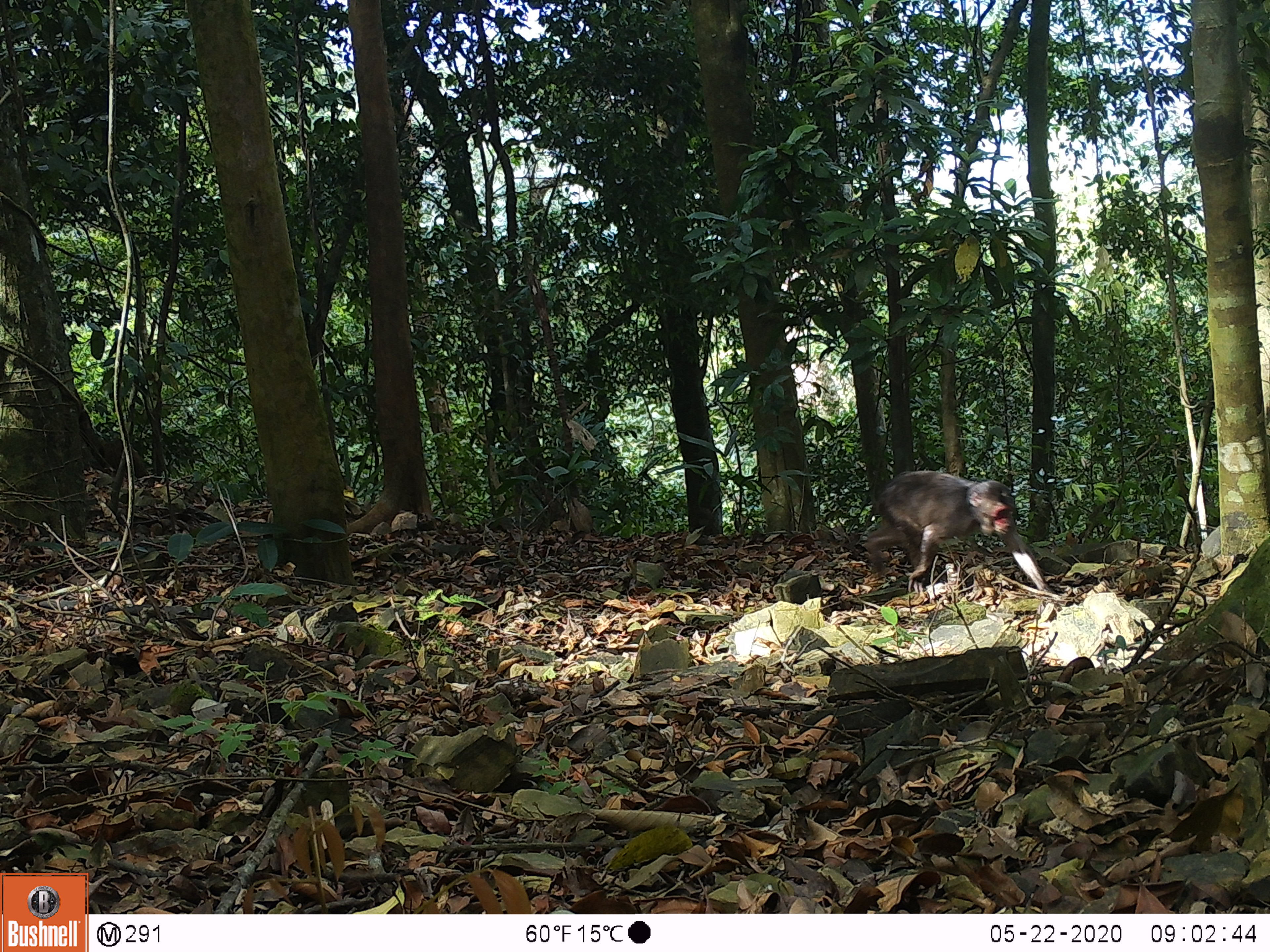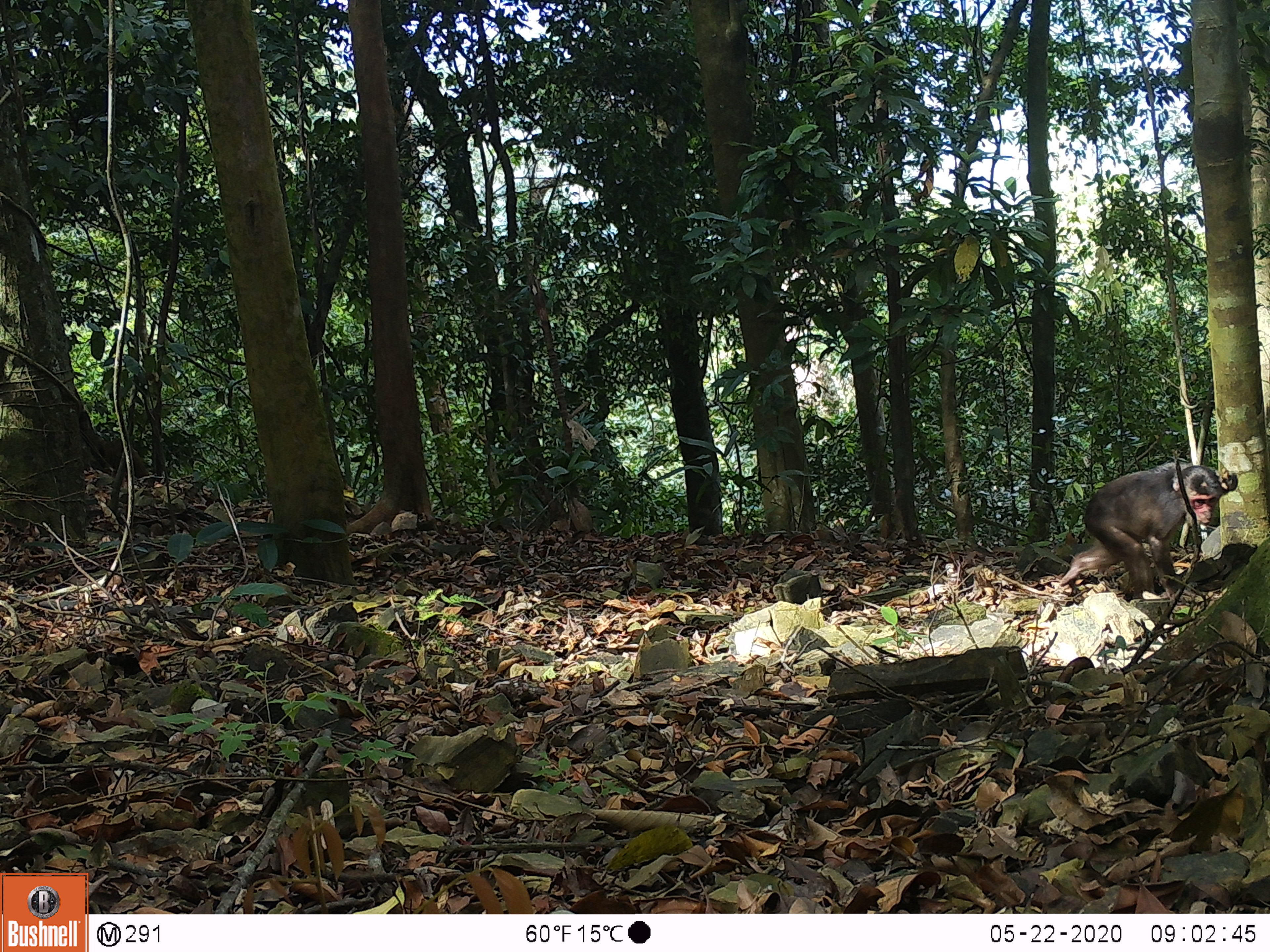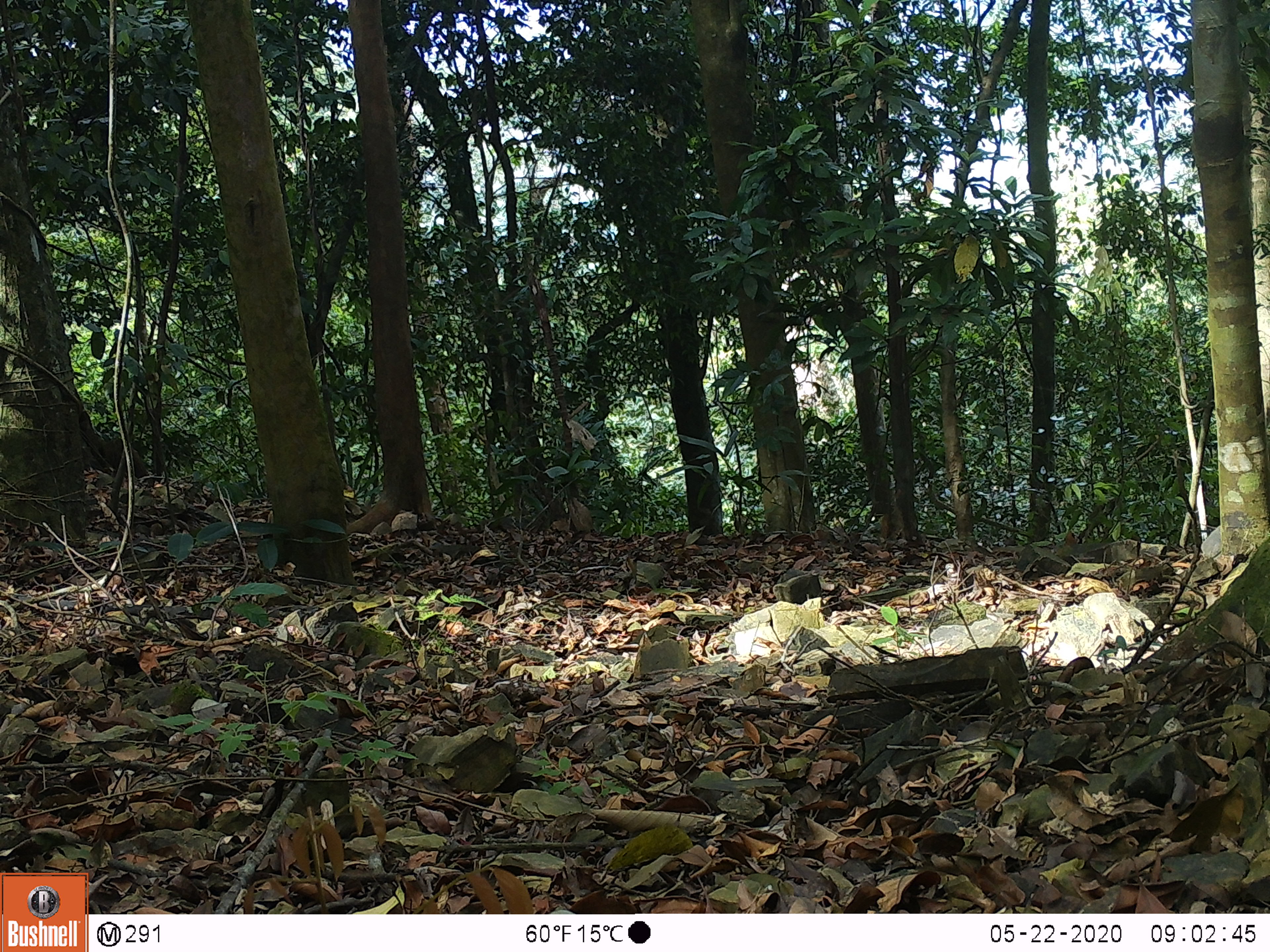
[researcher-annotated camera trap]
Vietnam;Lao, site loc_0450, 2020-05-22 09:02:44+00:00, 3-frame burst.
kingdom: Animalia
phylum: Chordata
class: Mammalia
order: Primates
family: Cercopithecidae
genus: Macaca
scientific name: Macaca arctoides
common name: stump-tailed macaque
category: stump tailed macaque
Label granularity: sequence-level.